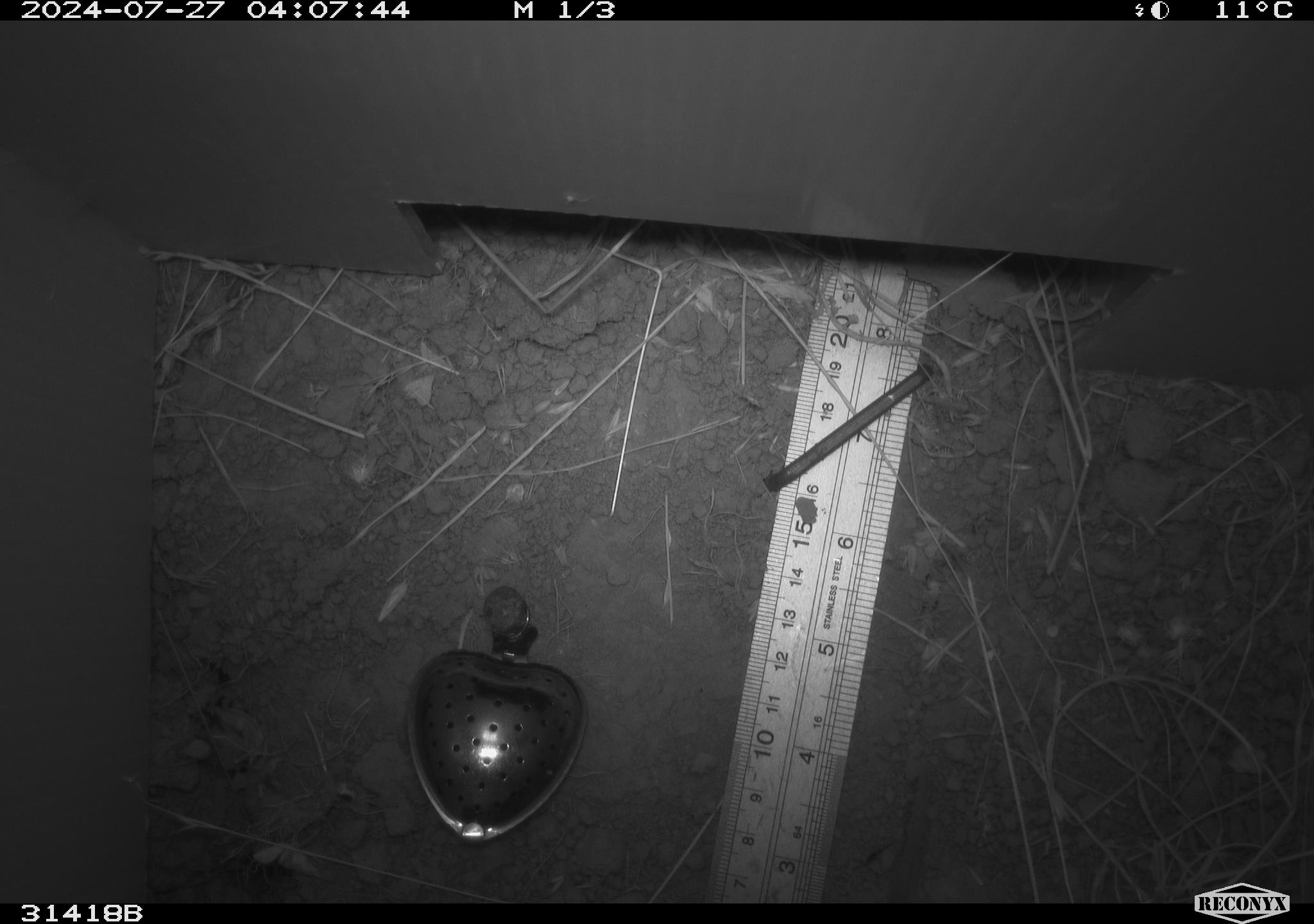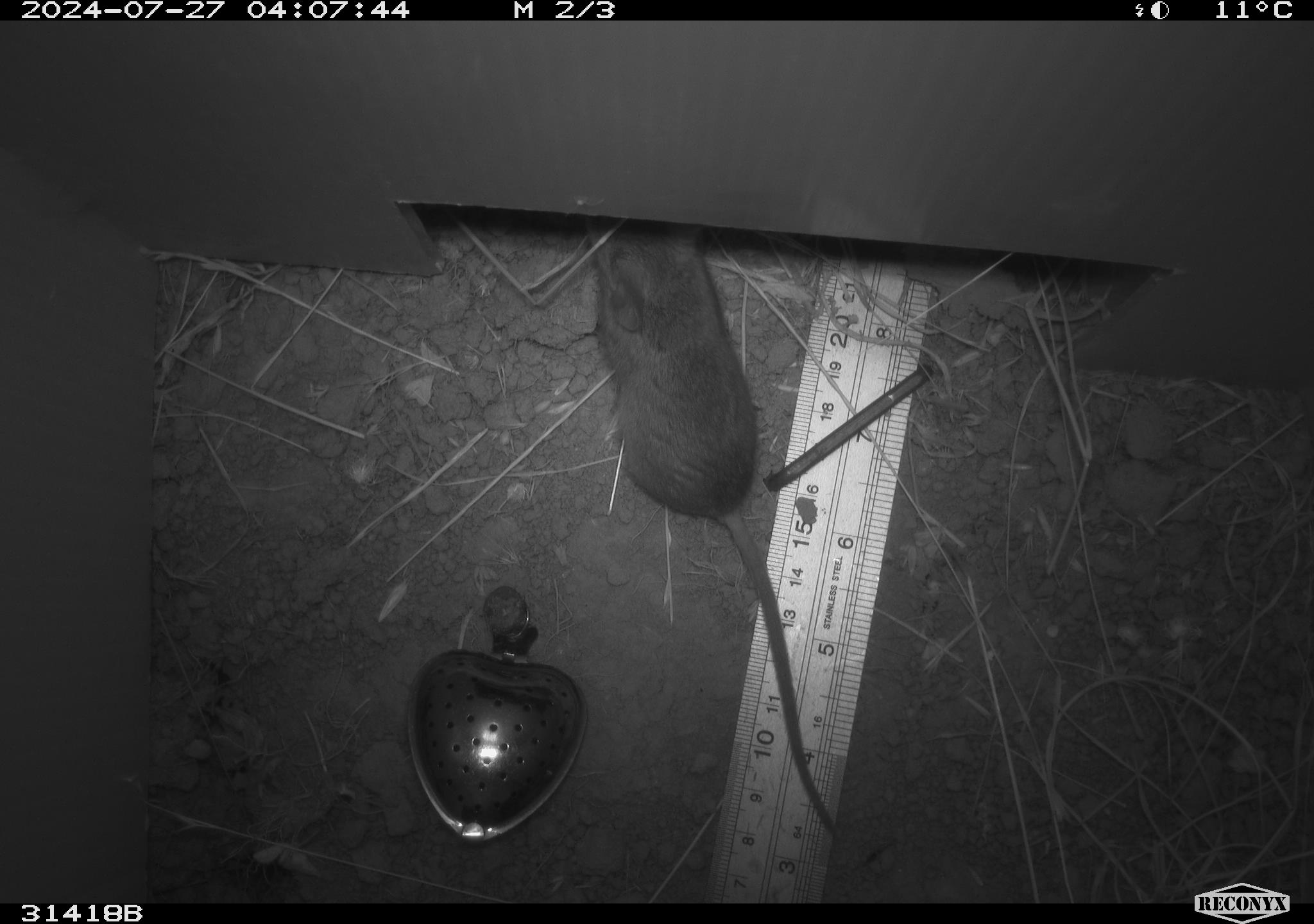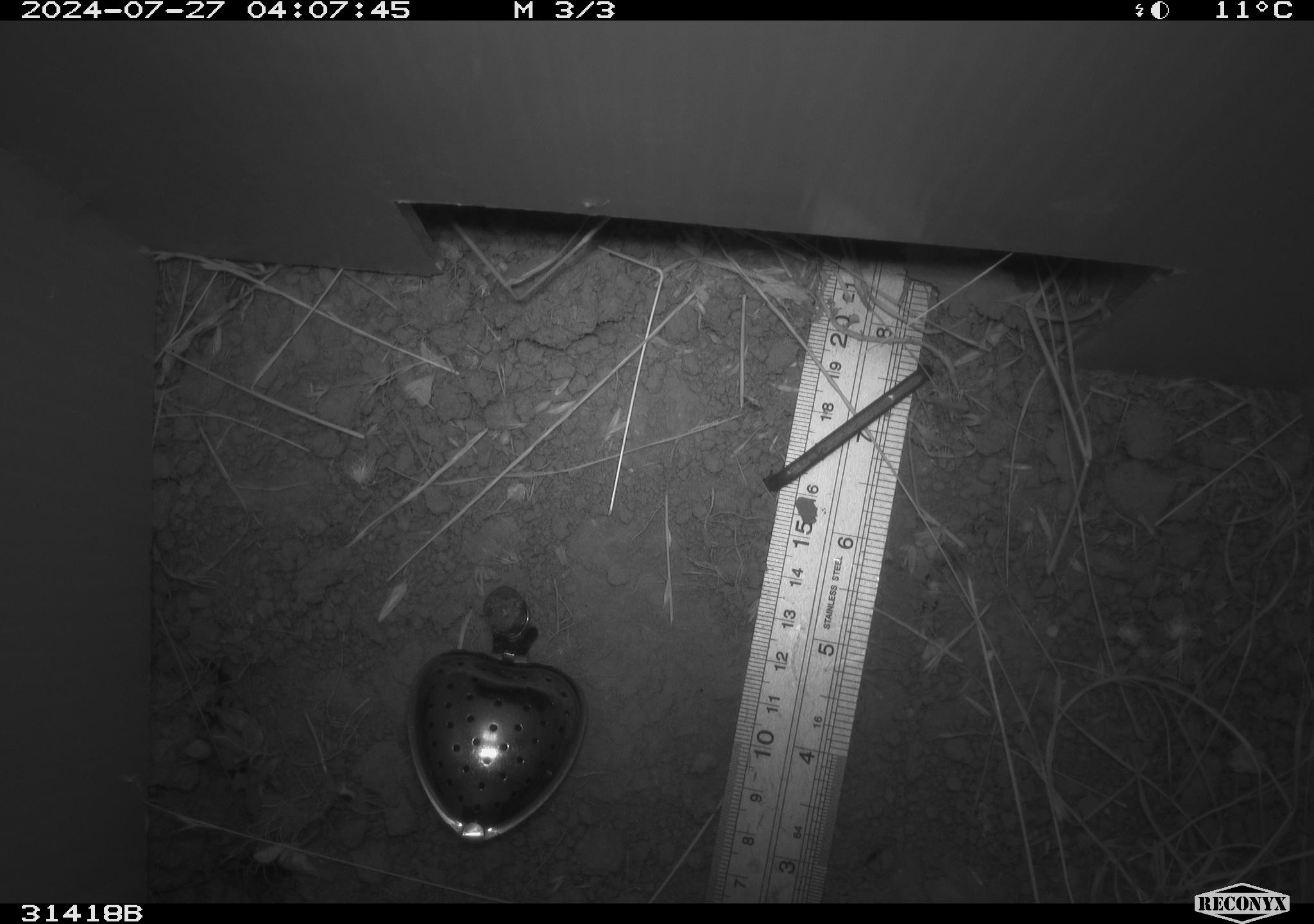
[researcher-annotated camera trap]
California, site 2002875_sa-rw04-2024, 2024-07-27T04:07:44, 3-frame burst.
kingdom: Animalia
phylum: Chordata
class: Mammalia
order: Rodentia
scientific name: Rodentia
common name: rodent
Rodent (Rodentia).